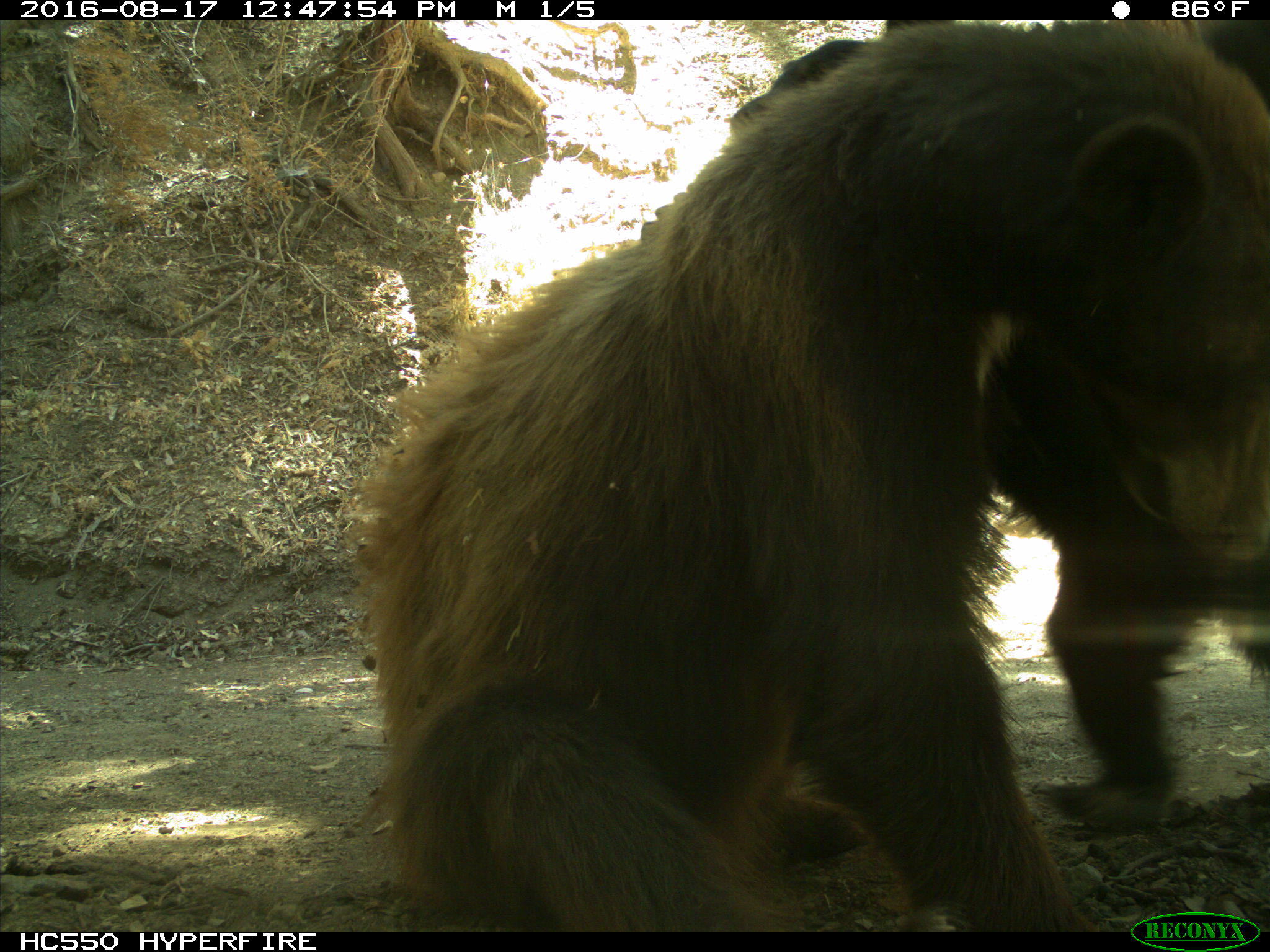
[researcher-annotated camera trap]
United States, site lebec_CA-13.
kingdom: Animalia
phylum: Chordata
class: Mammalia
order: Carnivora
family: Ursidae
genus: Ursus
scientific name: Ursus americanus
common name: american black bear